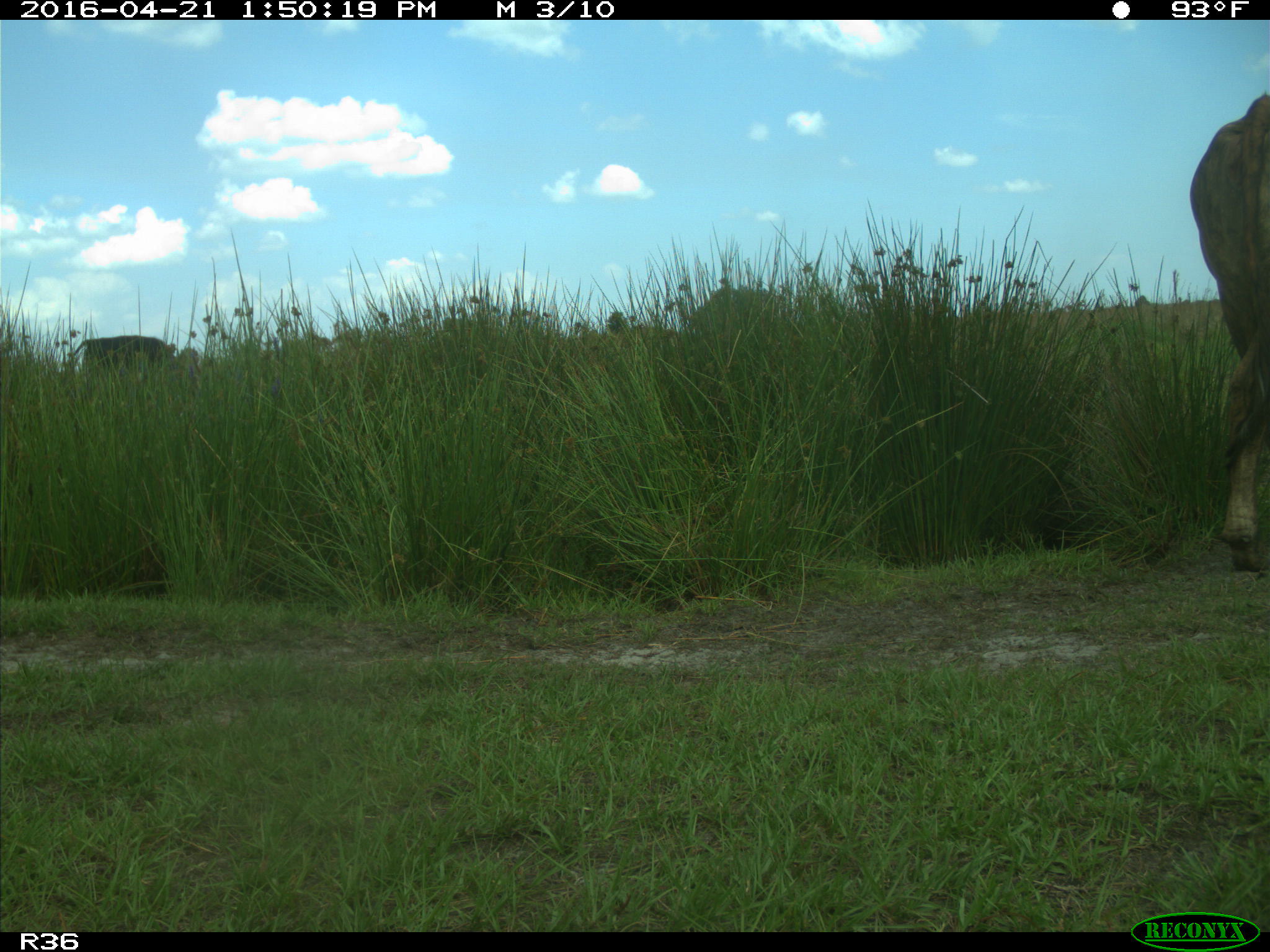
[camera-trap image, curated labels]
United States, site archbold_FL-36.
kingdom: Animalia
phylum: Chordata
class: Mammalia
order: Artiodactyla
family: Bovidae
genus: Bos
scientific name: Bos taurus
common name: domestic cow